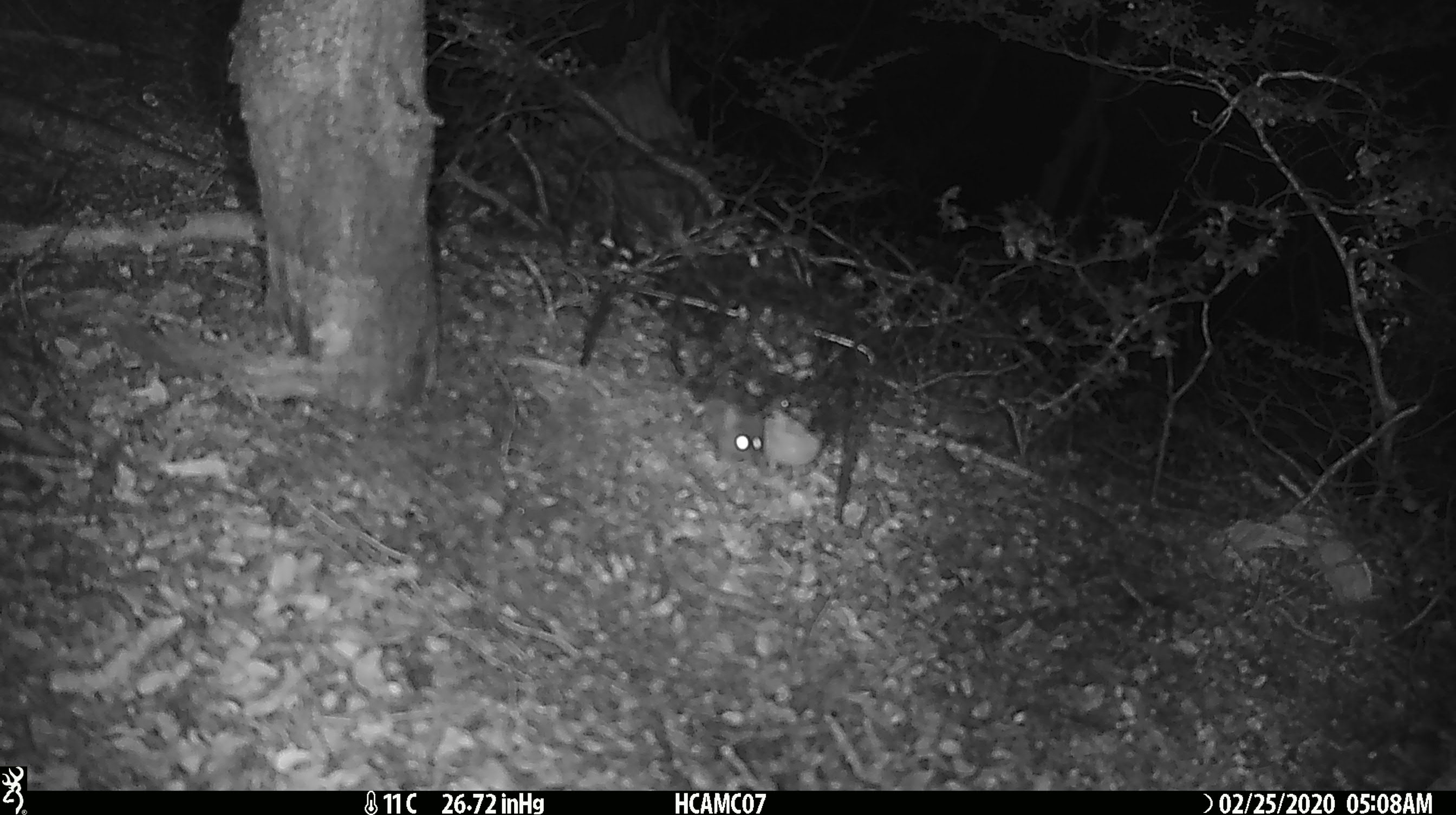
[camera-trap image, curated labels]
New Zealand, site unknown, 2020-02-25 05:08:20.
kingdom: Animalia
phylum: Chordata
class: Mammalia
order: Rodentia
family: Muridae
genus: Mus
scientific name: Mus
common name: mouse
Mouse (Mus).